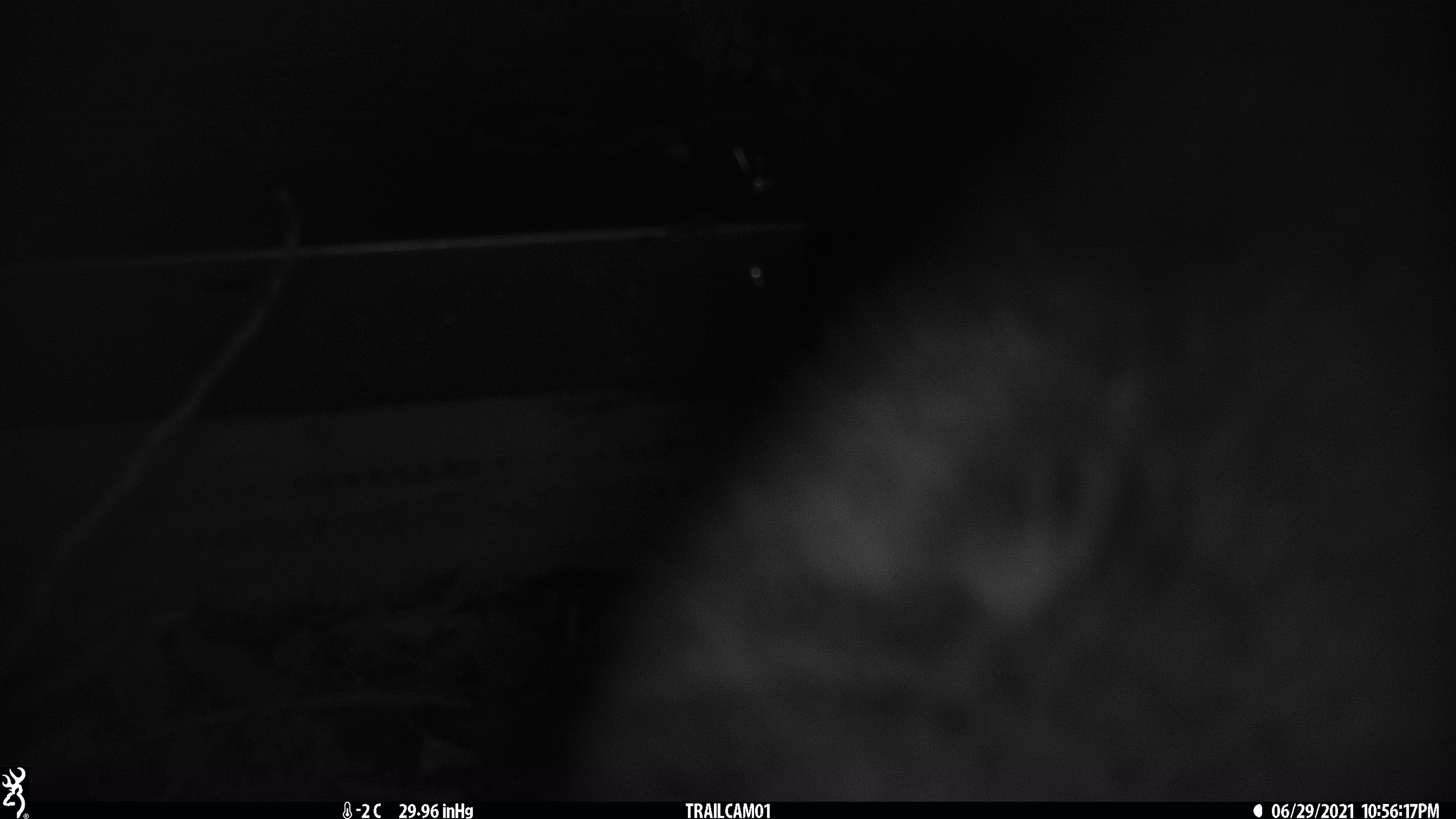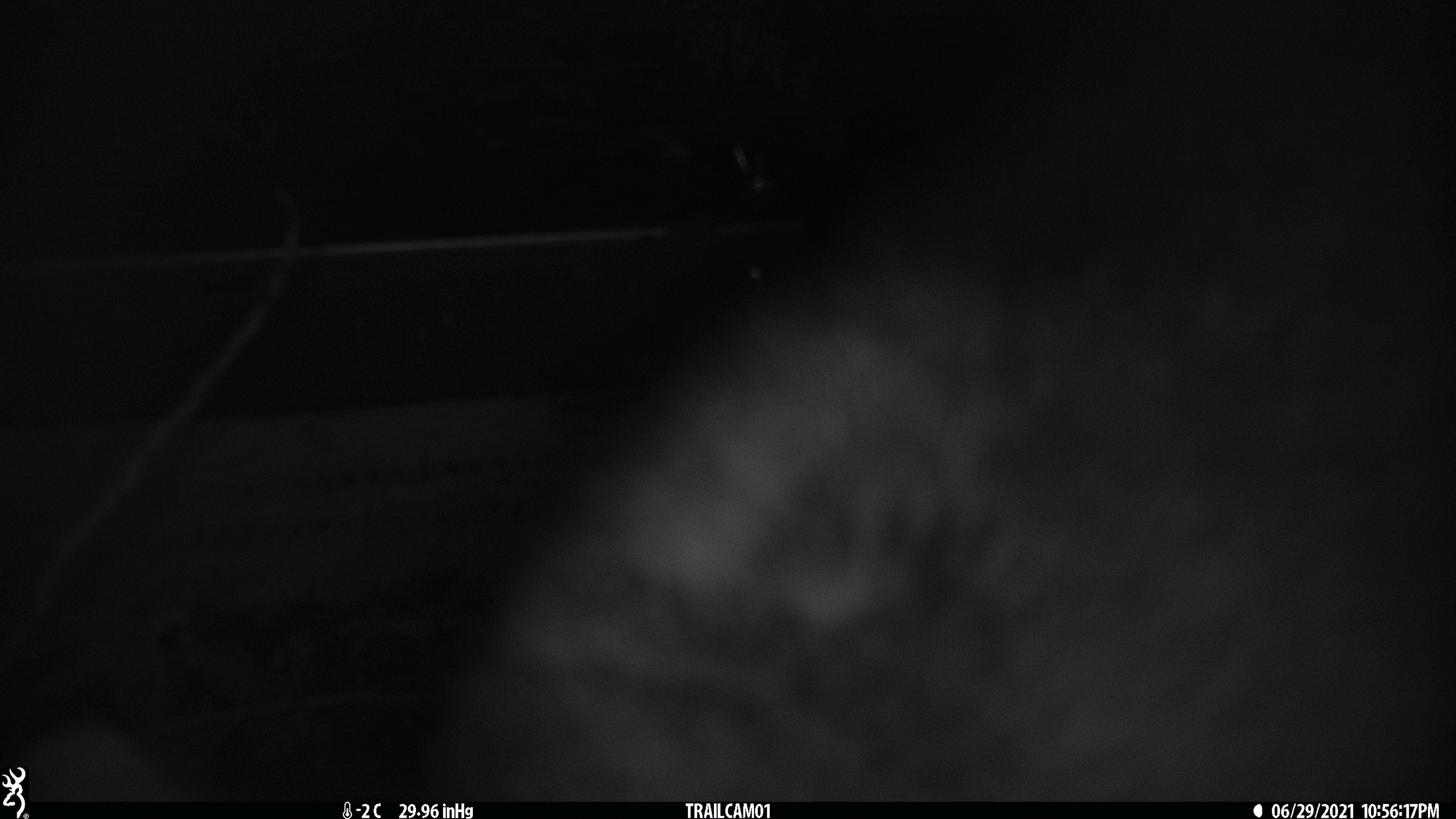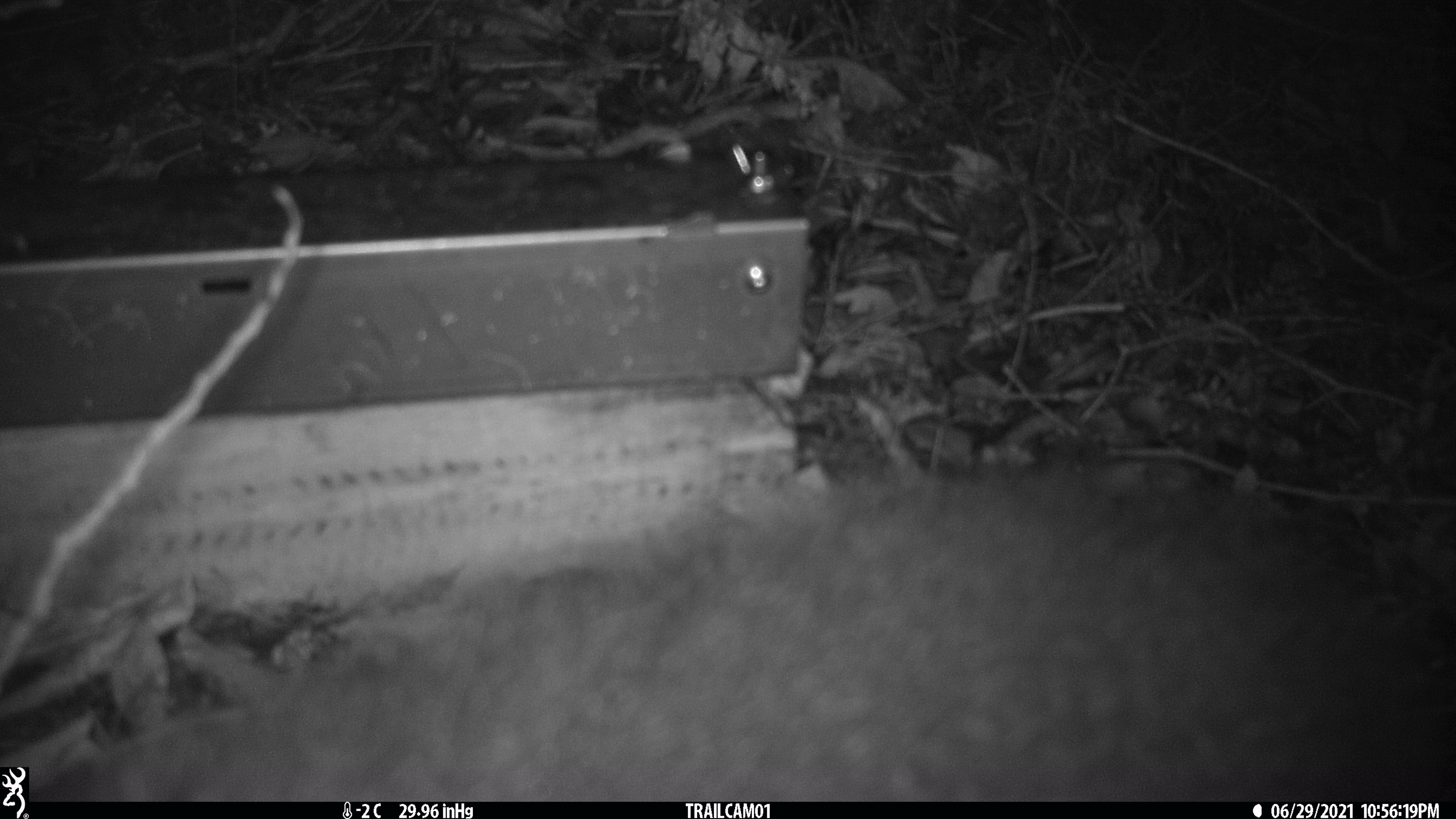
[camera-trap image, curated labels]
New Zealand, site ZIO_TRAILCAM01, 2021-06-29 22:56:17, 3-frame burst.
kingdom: Animalia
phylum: Chordata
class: Mammalia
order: Diprotodontia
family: Phalangeridae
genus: Trichosurus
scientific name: Trichosurus vulpecula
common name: common brushtail possum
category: possum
Possum (common brushtail possum) (Trichosurus vulpecula).